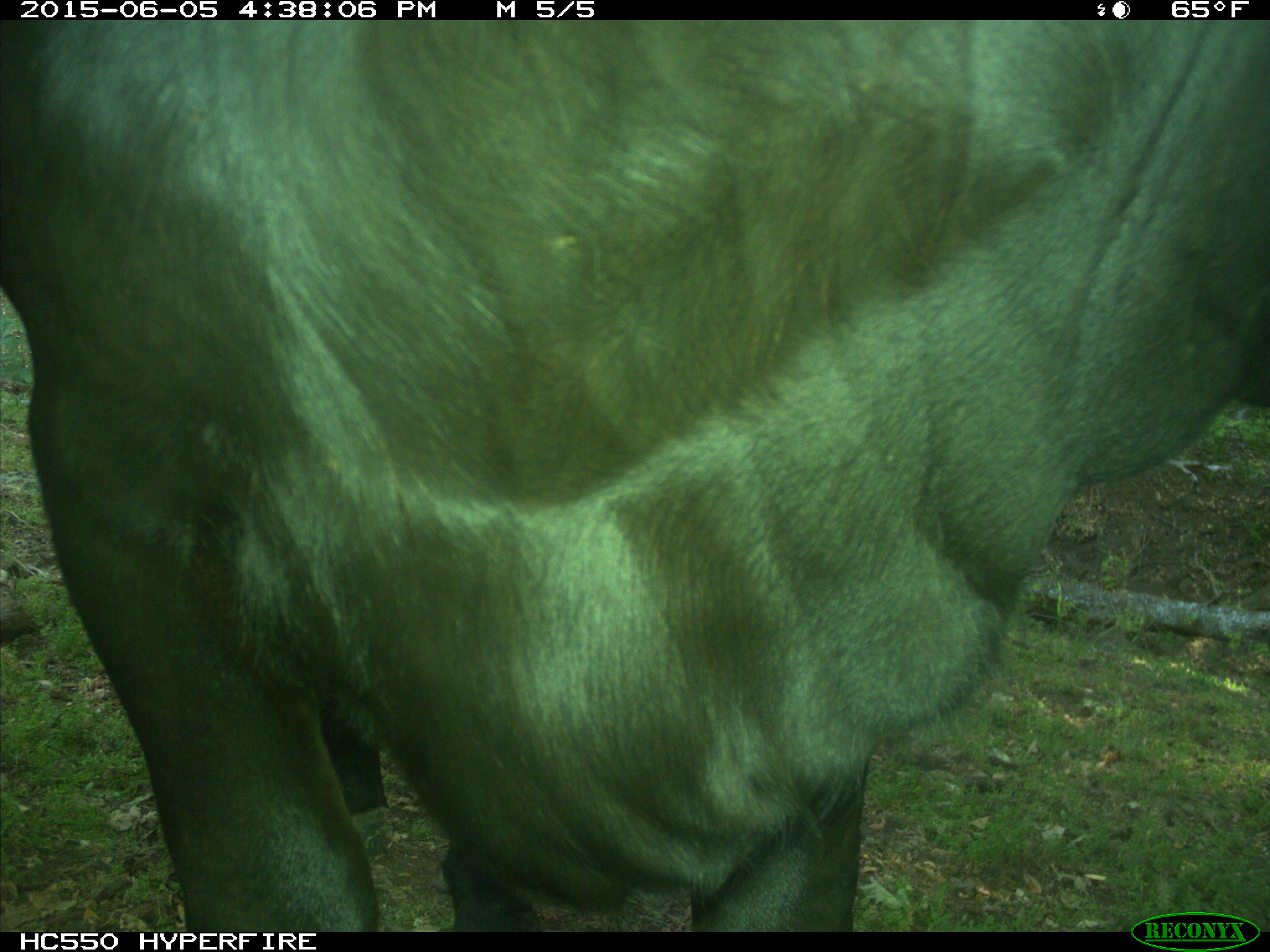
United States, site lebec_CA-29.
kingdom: Animalia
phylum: Chordata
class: Mammalia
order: Artiodactyla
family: Bovidae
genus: Bos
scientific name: Bos taurus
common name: domestic cow